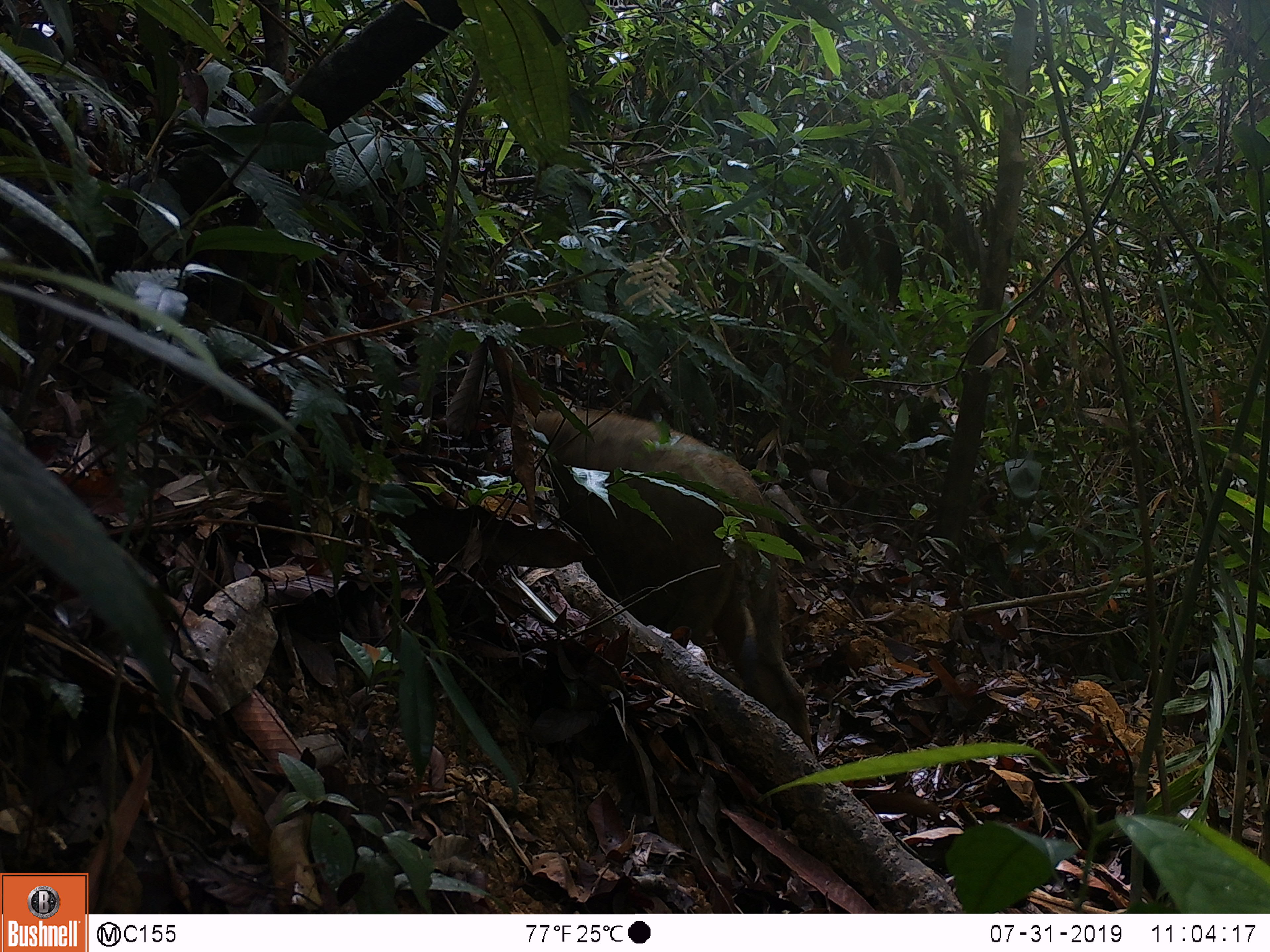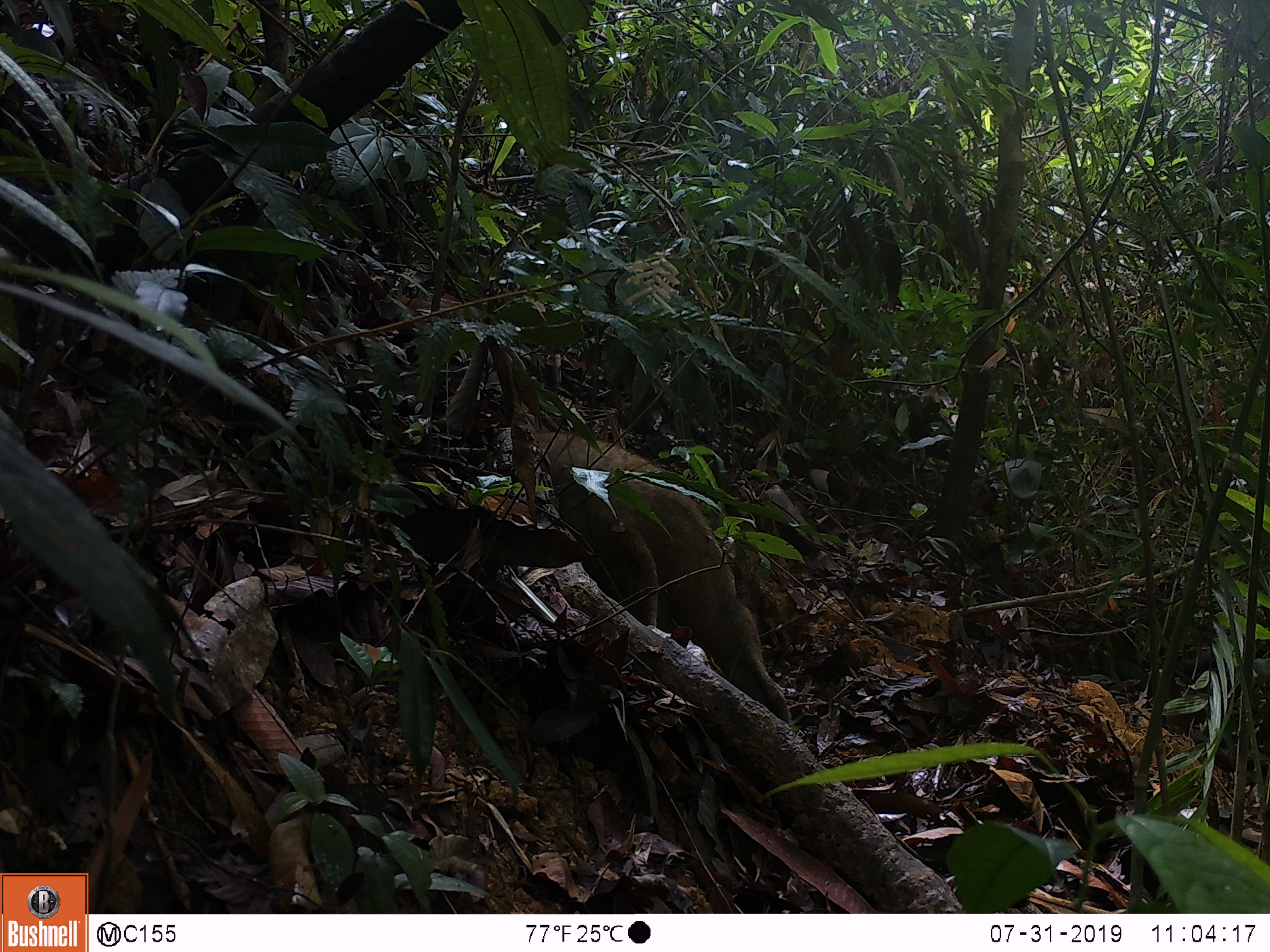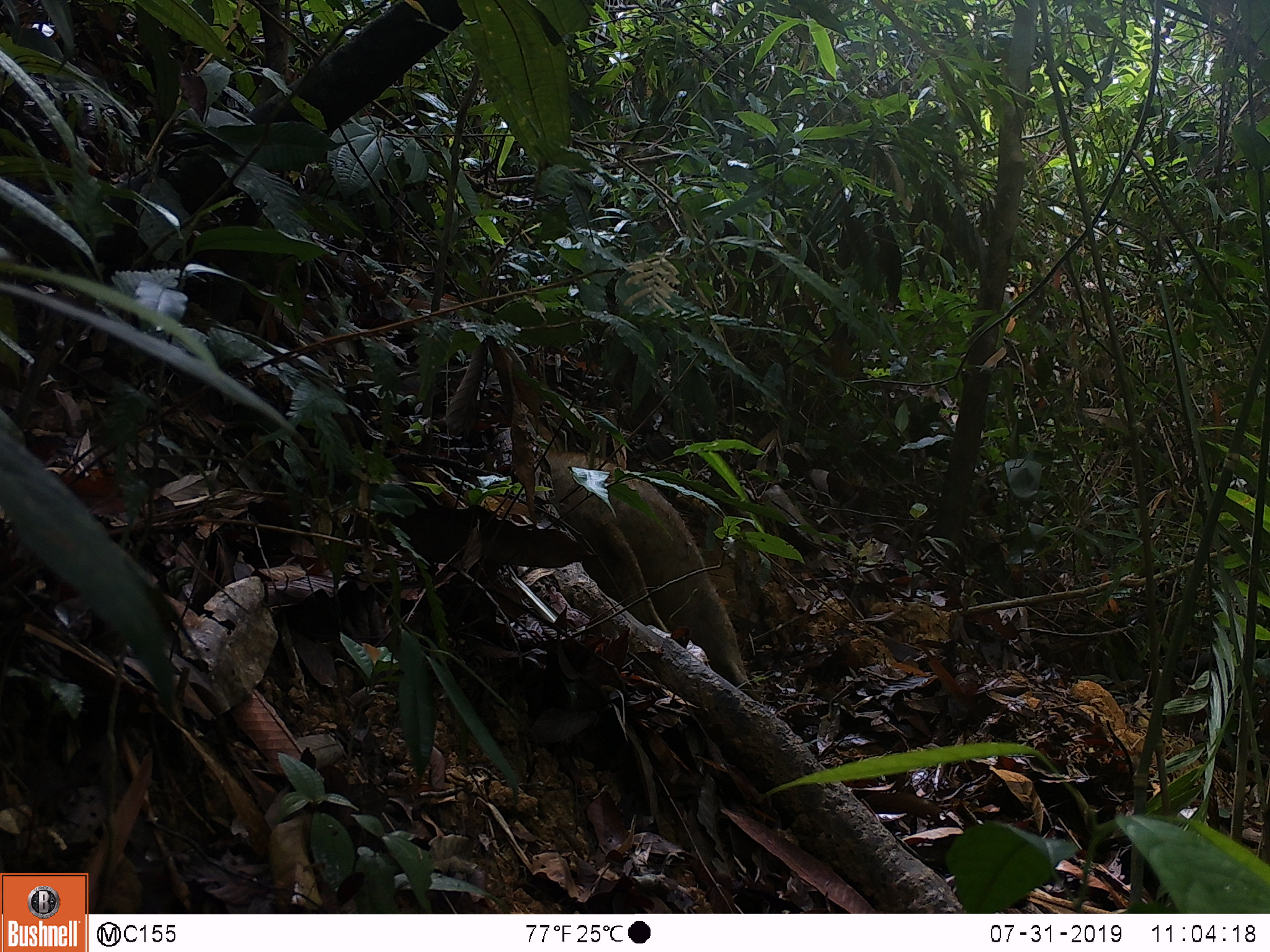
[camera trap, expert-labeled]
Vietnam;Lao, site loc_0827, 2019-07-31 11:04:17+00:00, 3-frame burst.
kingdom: Animalia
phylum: Chordata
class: Mammalia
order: Artiodactyla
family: Suidae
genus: Sus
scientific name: Sus scrofa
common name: eurasian wild pig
Eurasian wild pig (Sus scrofa). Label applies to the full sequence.